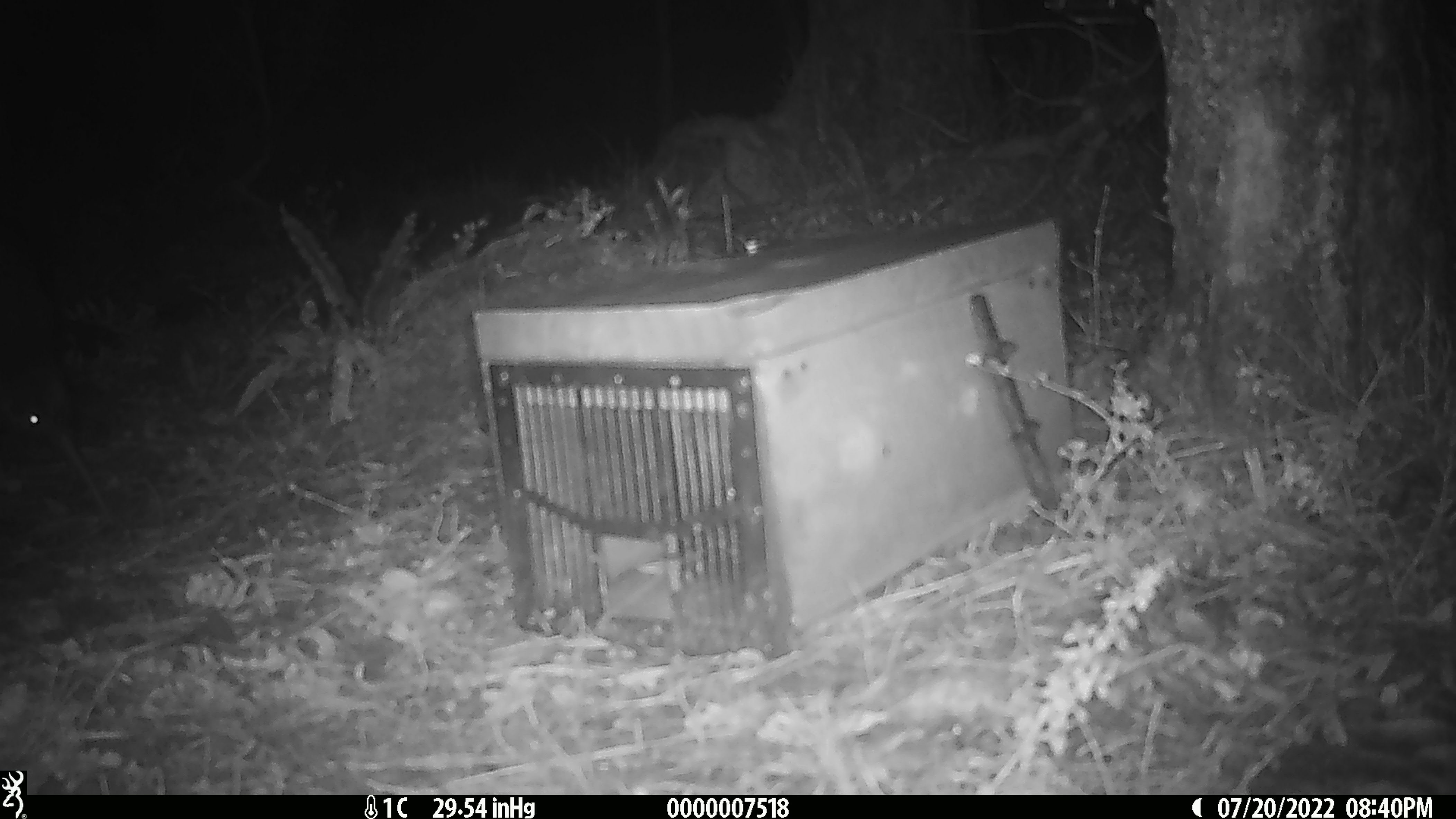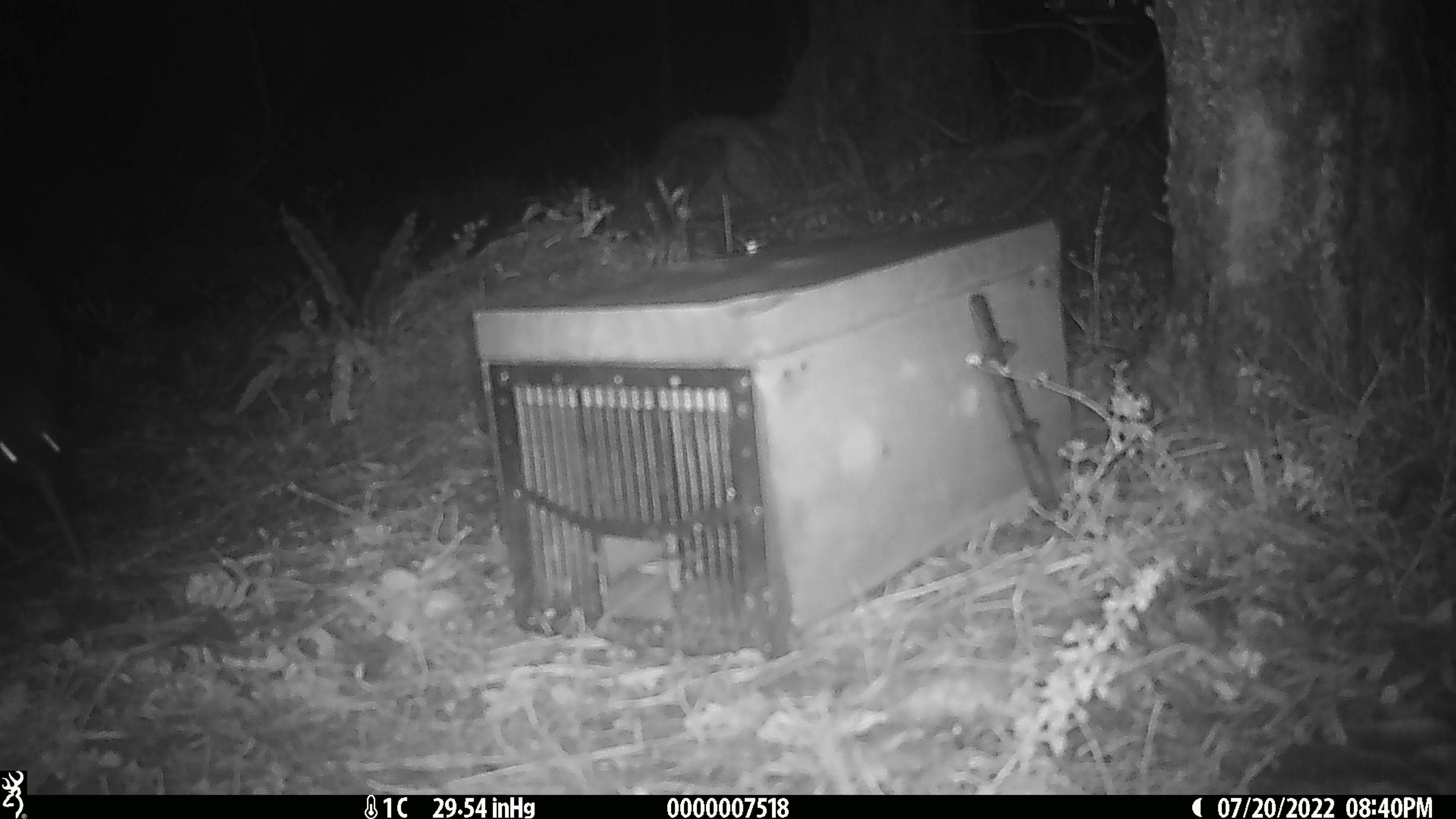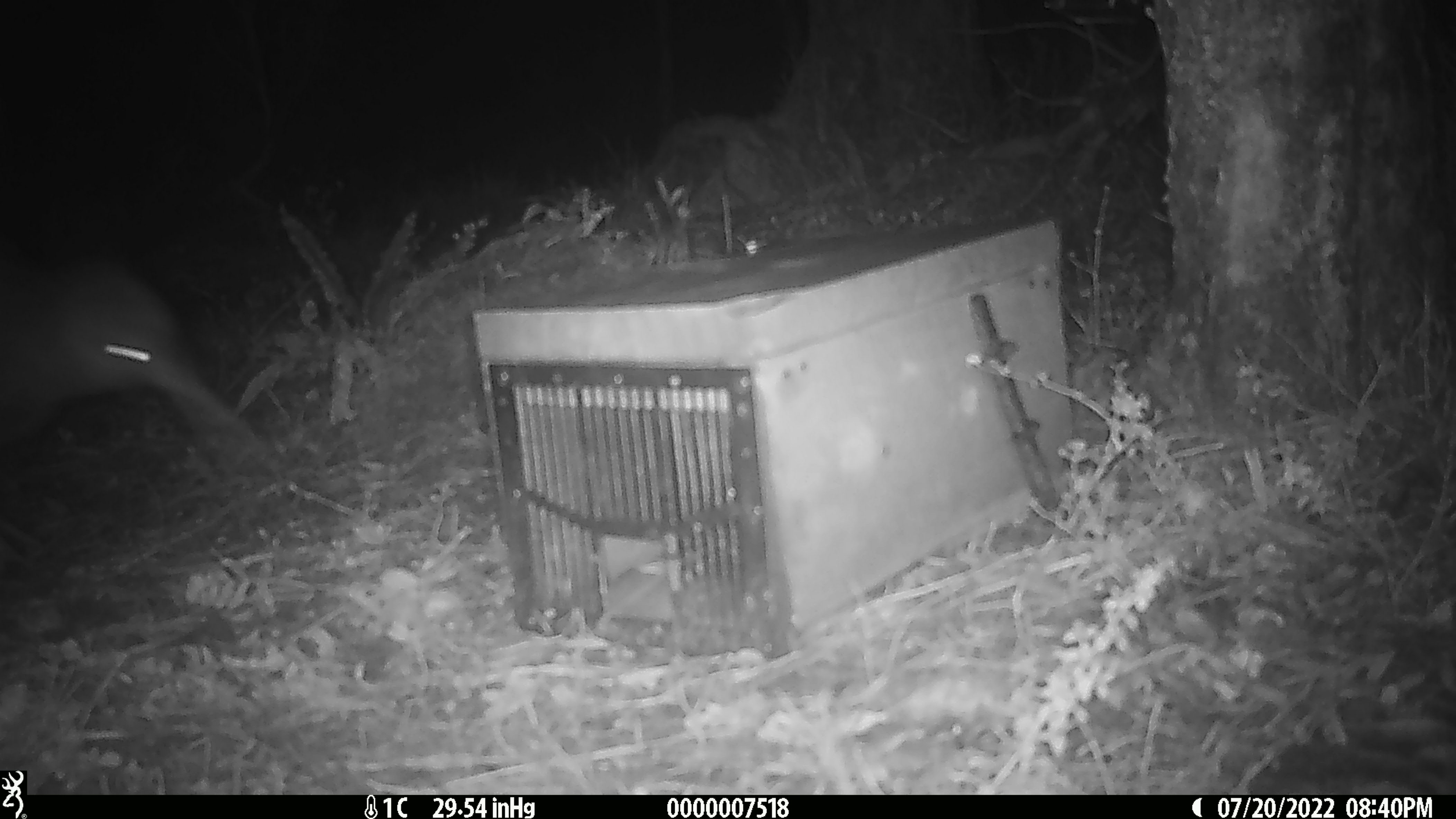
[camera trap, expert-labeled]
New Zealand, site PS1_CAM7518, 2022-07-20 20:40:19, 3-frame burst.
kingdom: Animalia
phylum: Chordata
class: Aves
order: Apterygiformes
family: Apterygidae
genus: Apteryx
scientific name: Apteryx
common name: kiwi